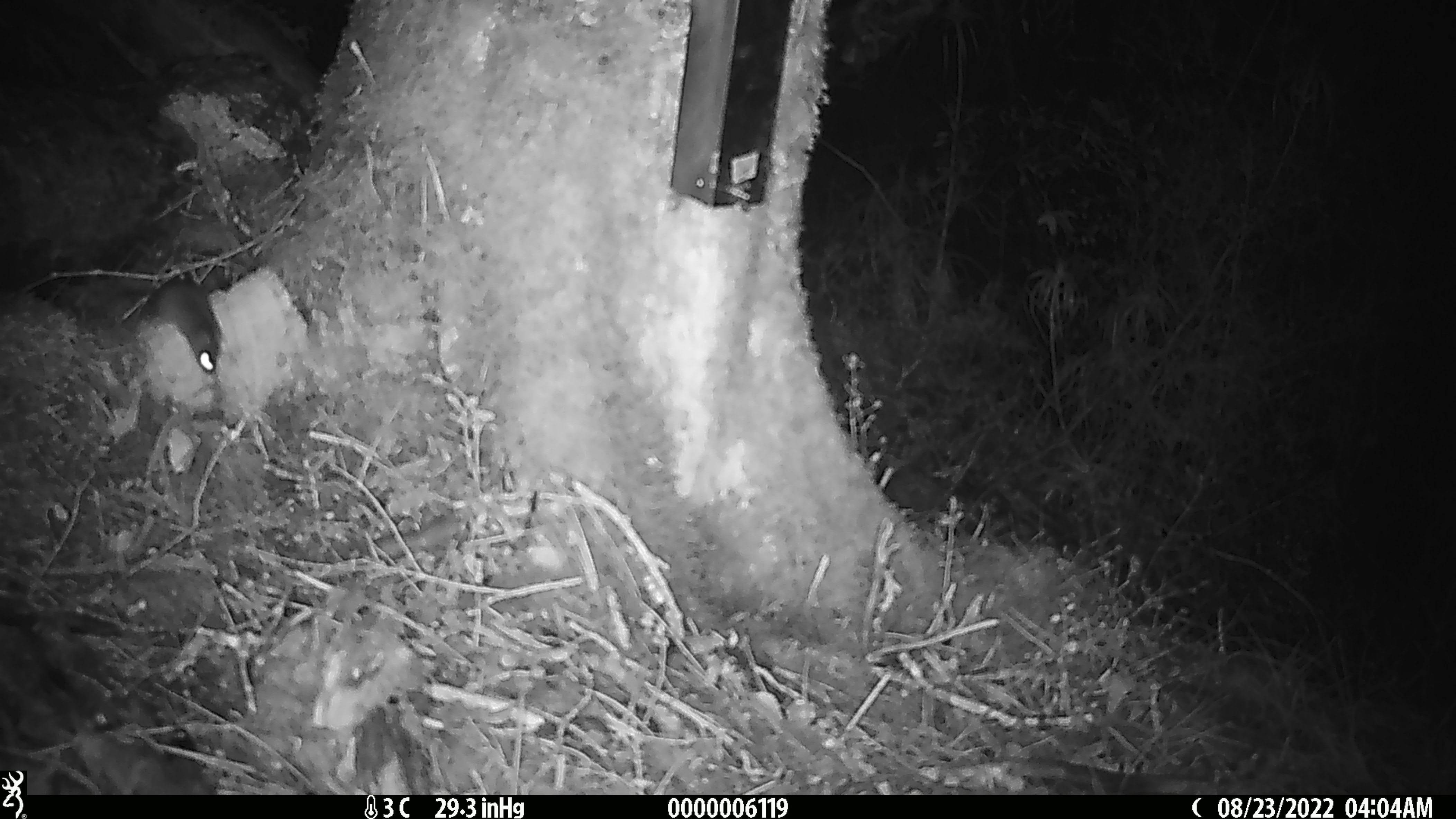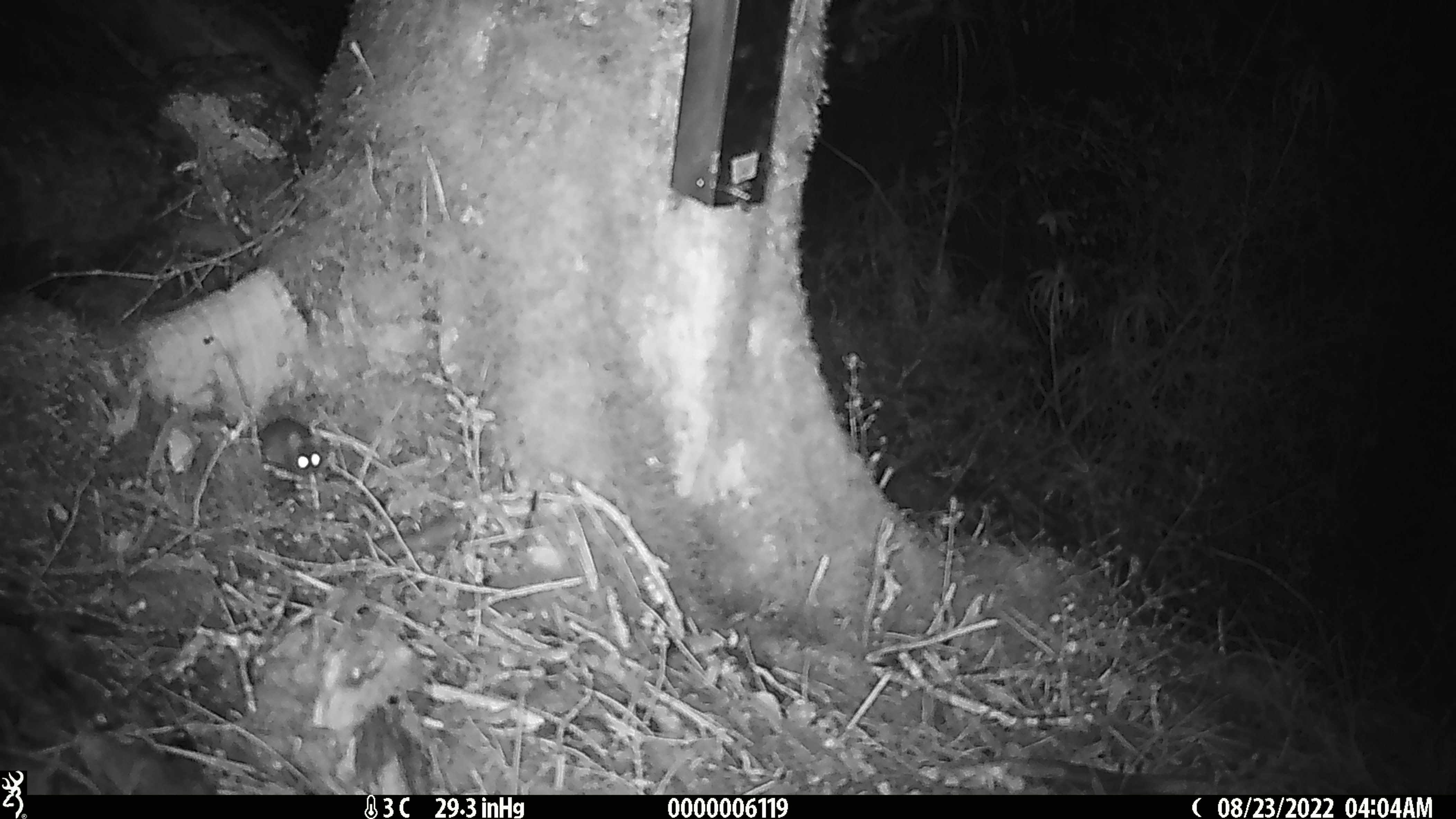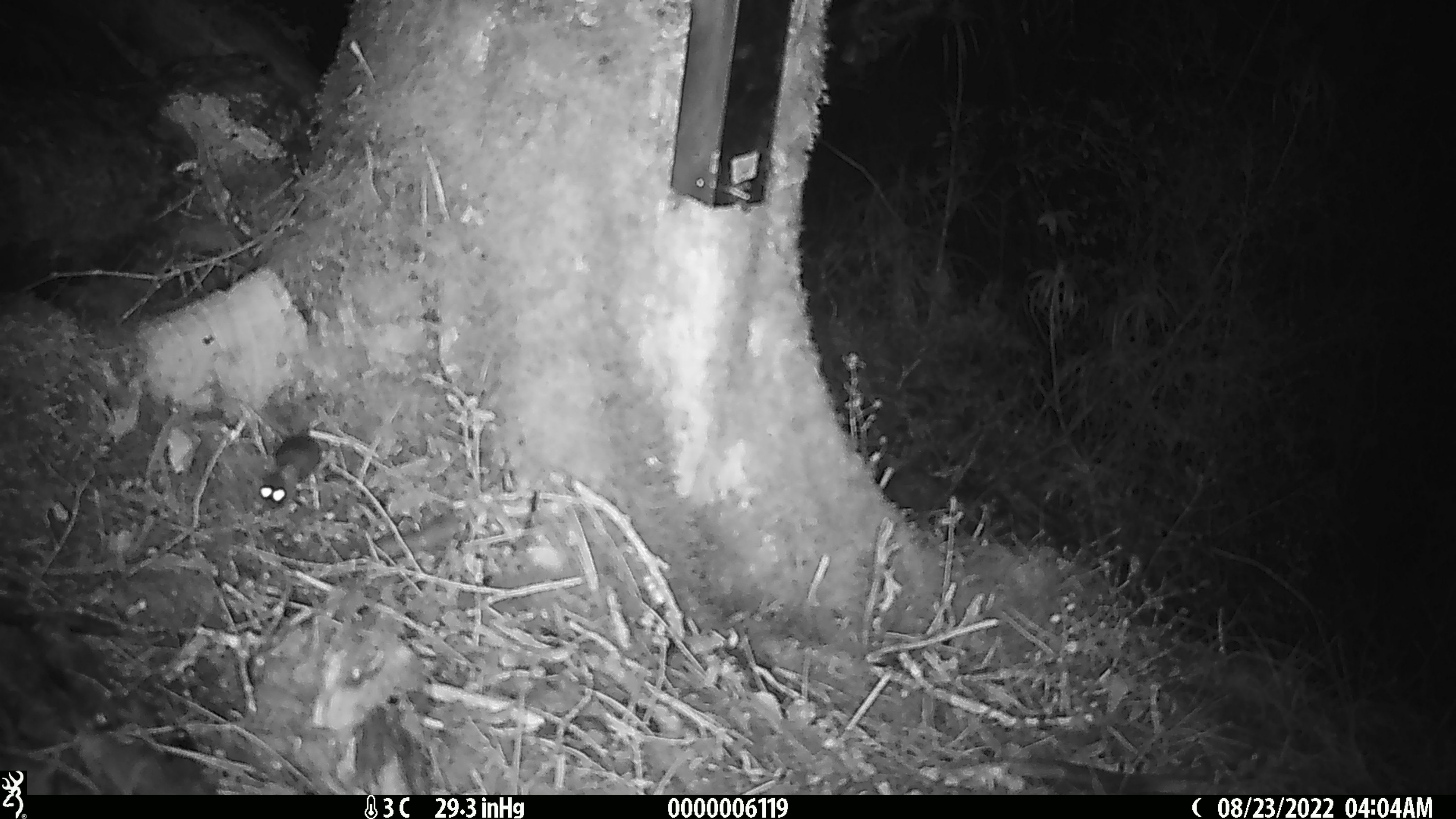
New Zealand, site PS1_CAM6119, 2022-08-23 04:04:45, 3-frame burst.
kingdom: Animalia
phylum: Chordata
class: Mammalia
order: Rodentia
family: Muridae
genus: Mus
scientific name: Mus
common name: mouse